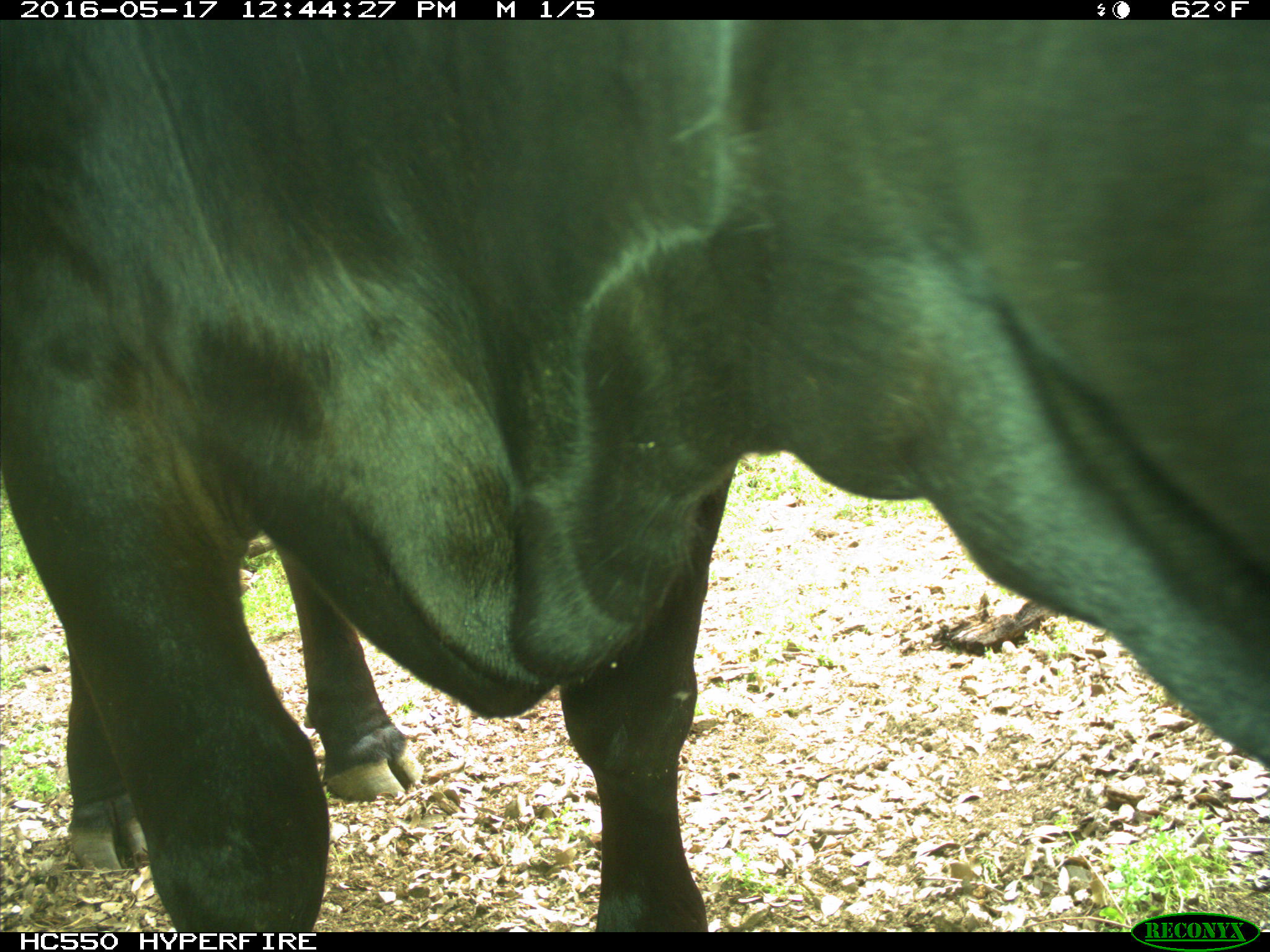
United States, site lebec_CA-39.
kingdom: Animalia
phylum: Chordata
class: Mammalia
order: Artiodactyla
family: Bovidae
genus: Bos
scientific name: Bos taurus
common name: domestic cow